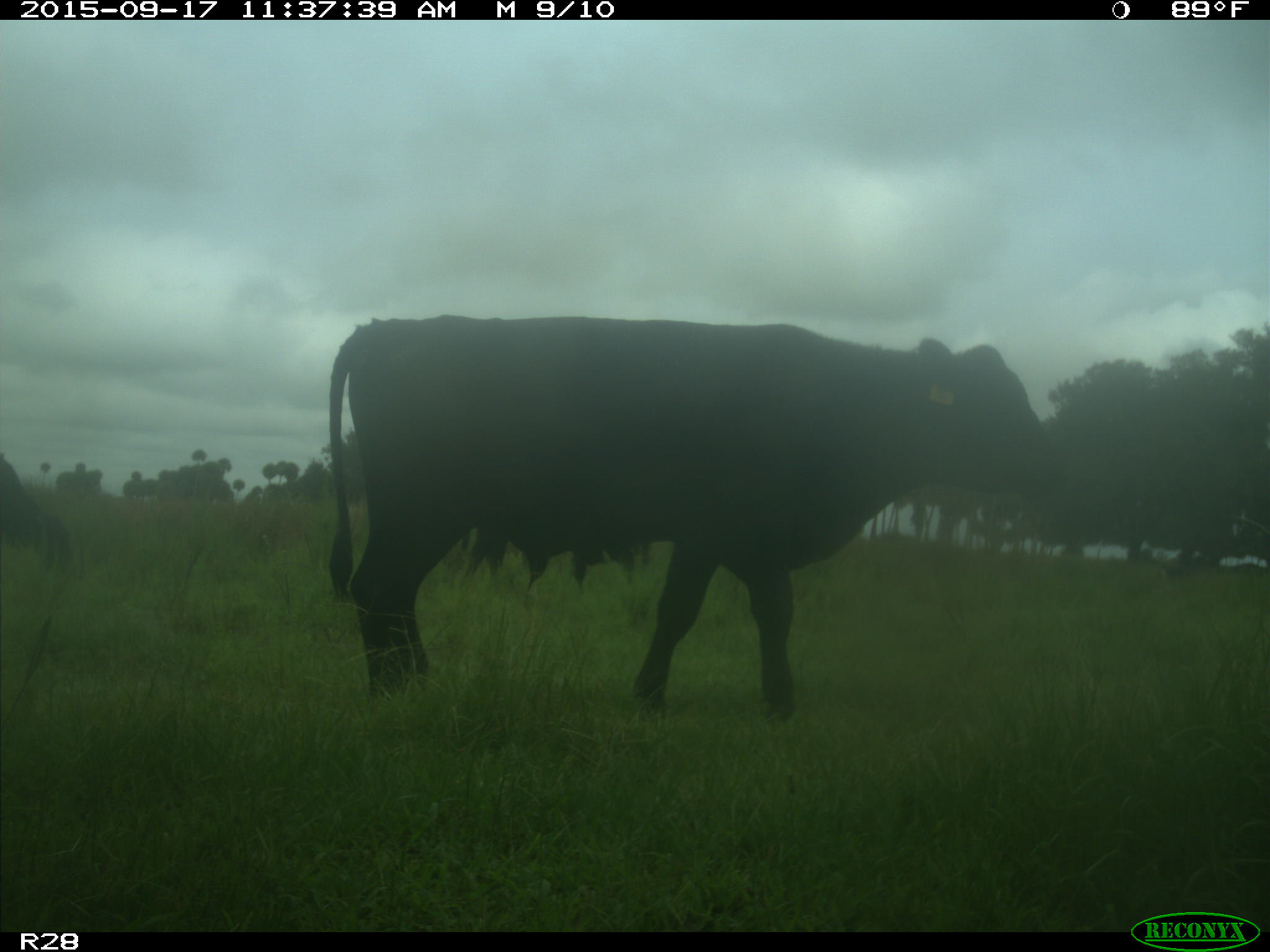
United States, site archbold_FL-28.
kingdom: Animalia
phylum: Chordata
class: Mammalia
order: Artiodactyla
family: Bovidae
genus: Bos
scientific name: Bos taurus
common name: domestic cow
Bos taurus (domestic cow).